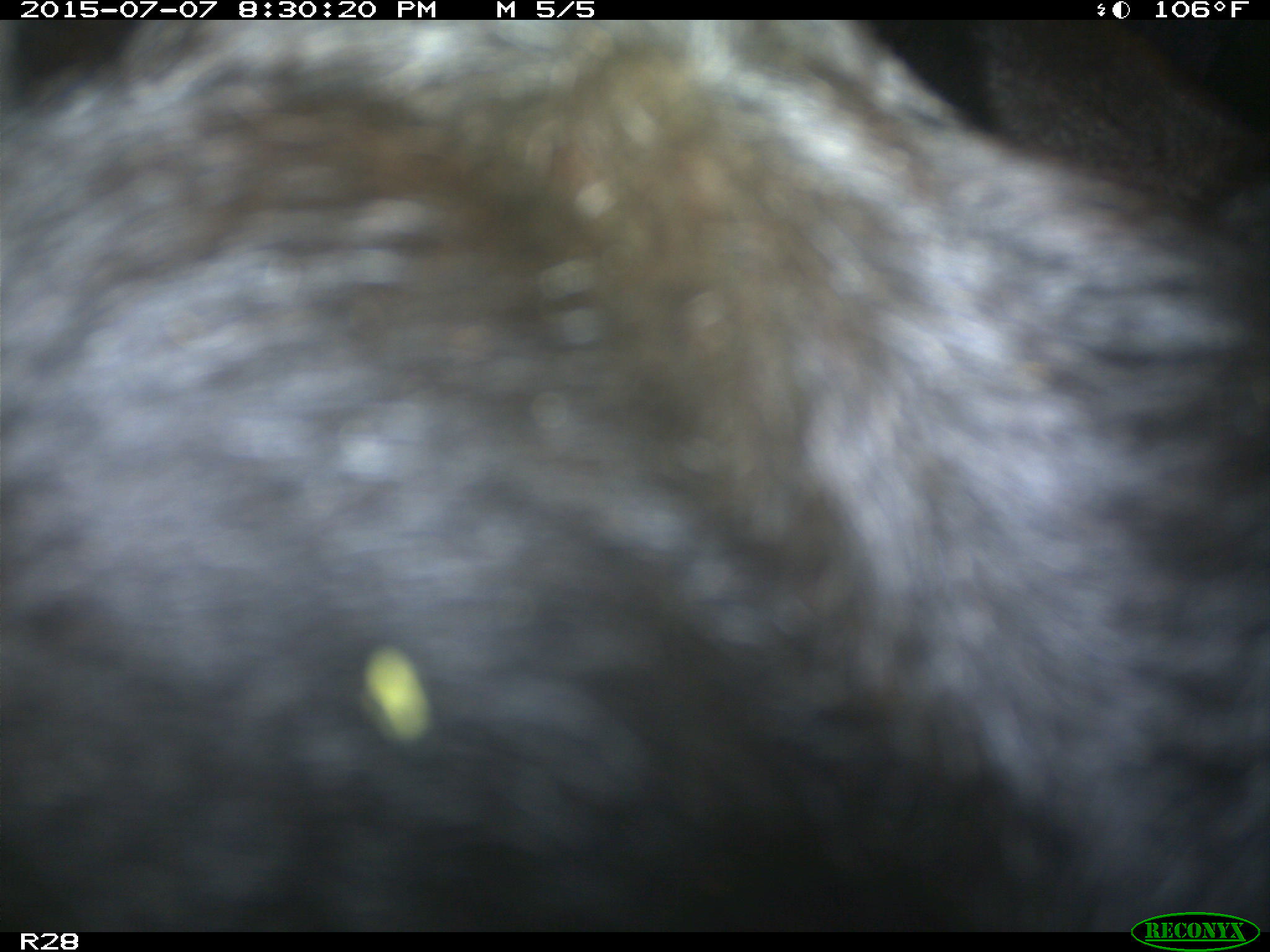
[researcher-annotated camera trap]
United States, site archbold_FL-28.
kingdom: Animalia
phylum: Chordata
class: Mammalia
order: Artiodactyla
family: Bovidae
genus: Bos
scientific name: Bos taurus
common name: domestic cow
Bos taurus (domestic cow).